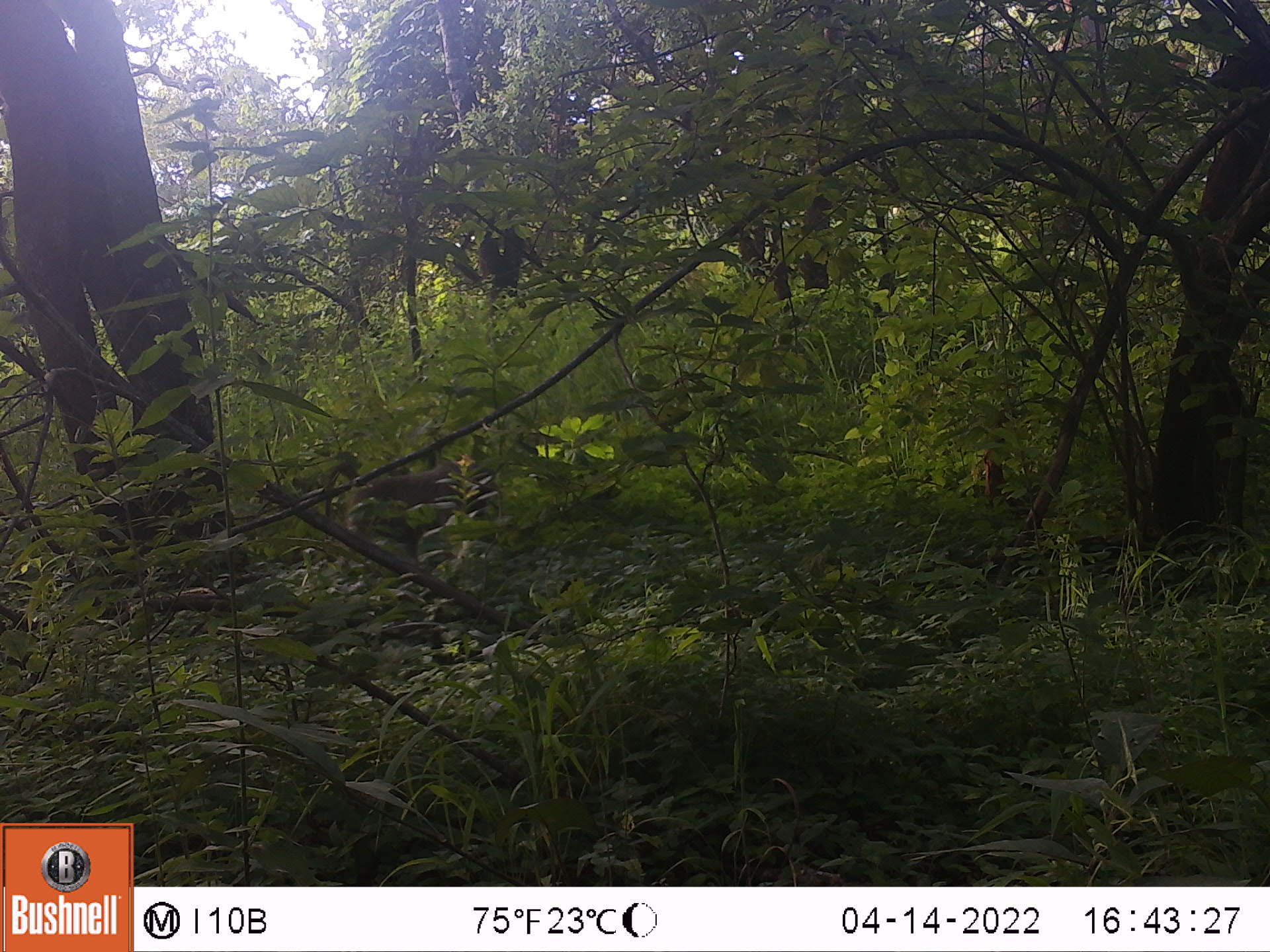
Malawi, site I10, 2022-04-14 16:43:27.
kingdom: Animalia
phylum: Chordata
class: Mammalia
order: Primates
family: Cercopithecidae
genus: Papio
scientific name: Papio cynocephalus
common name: yellow baboon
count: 1